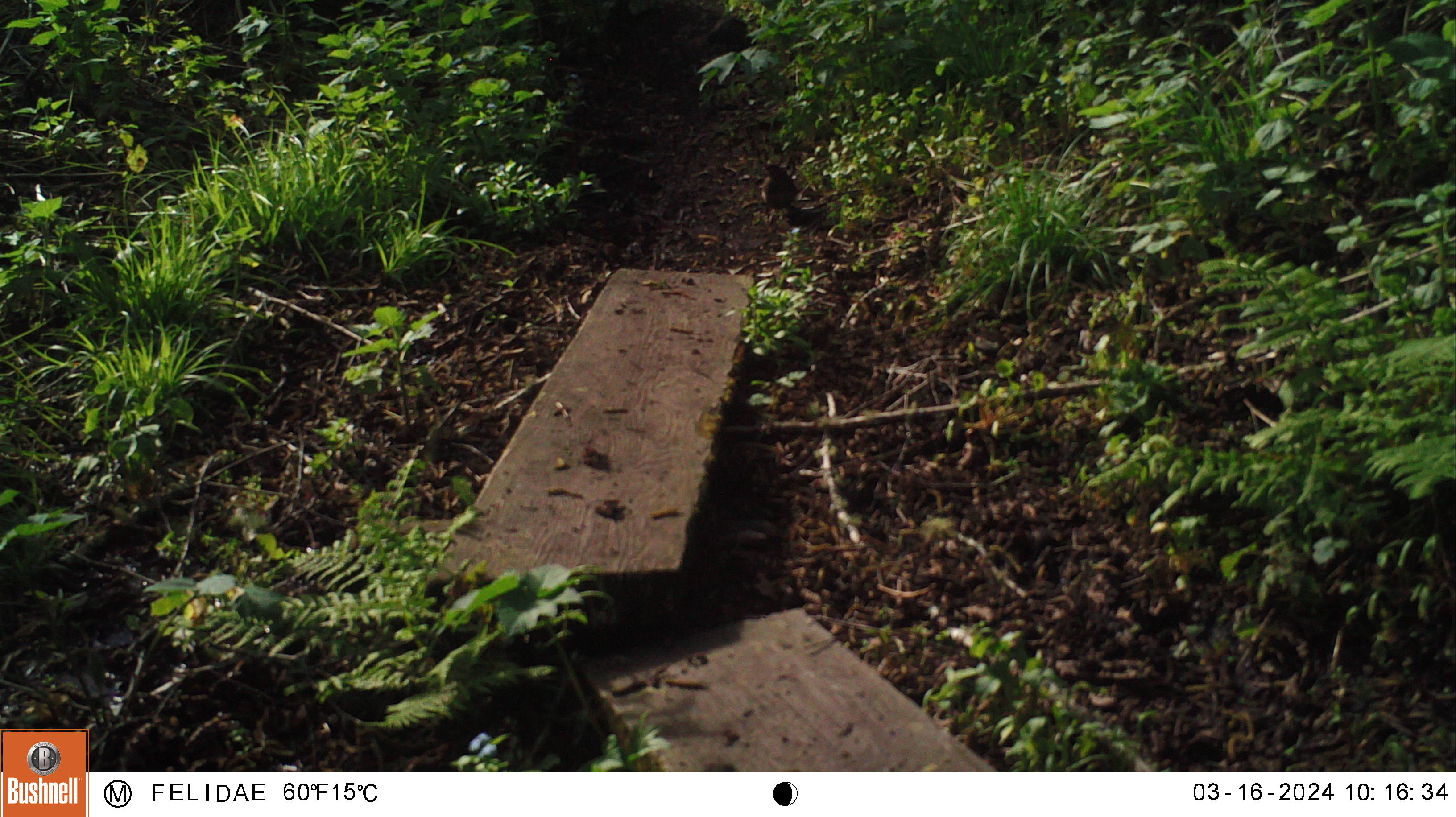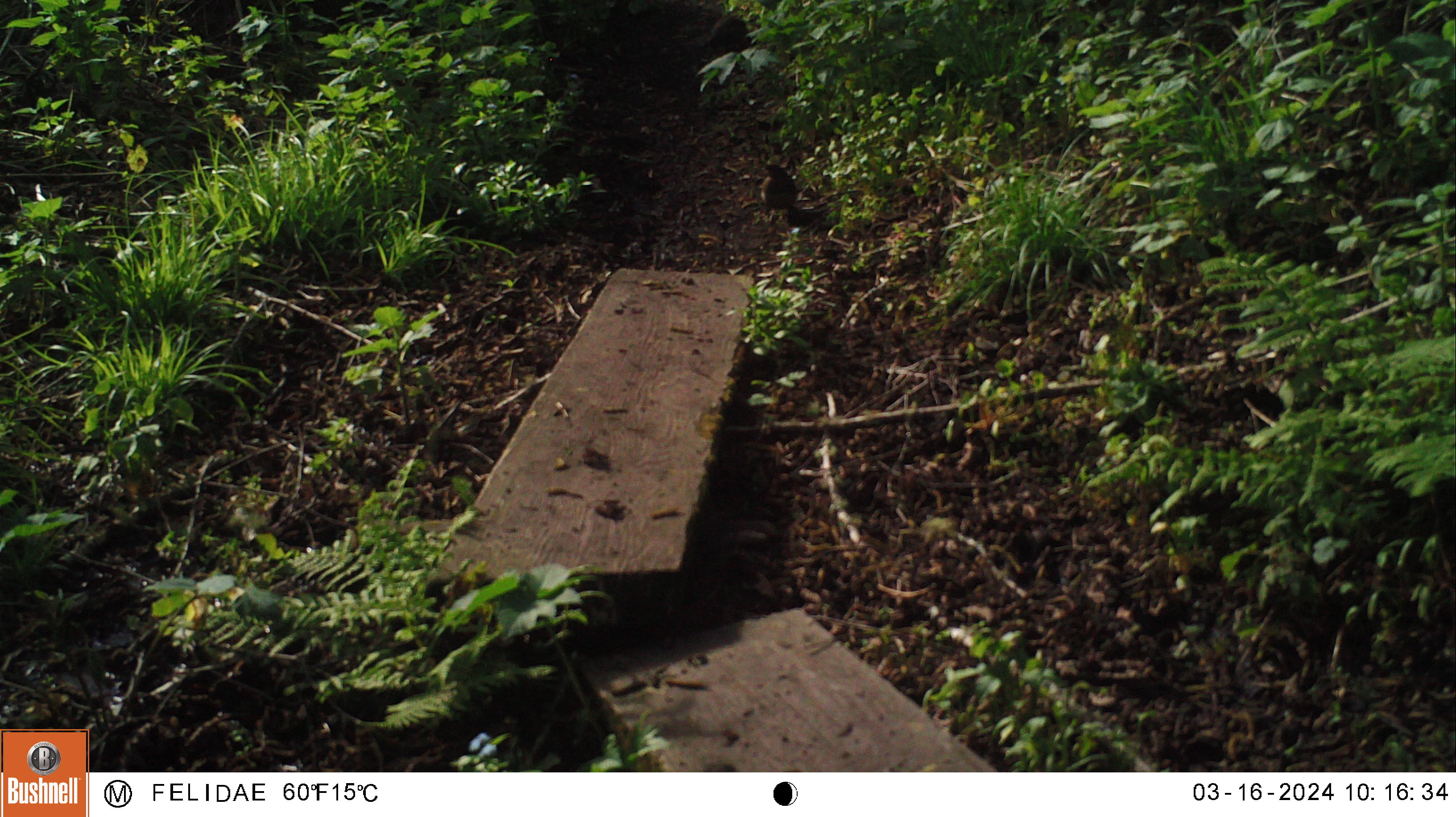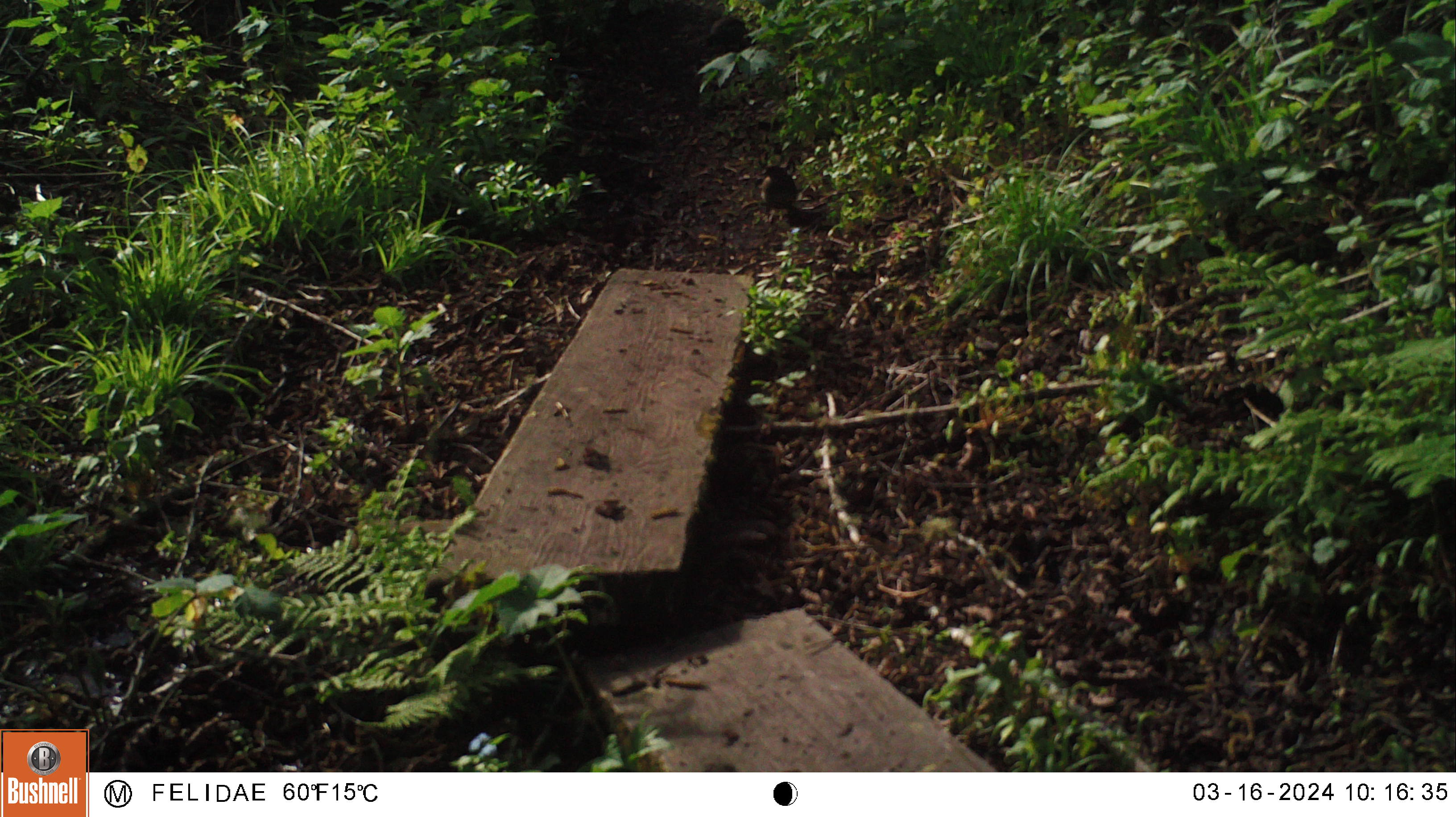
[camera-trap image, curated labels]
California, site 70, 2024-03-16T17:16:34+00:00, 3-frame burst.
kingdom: Animalia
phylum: Chordata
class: Aves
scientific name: Aves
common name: bird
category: unknown bird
Unknown bird (bird) (Aves).